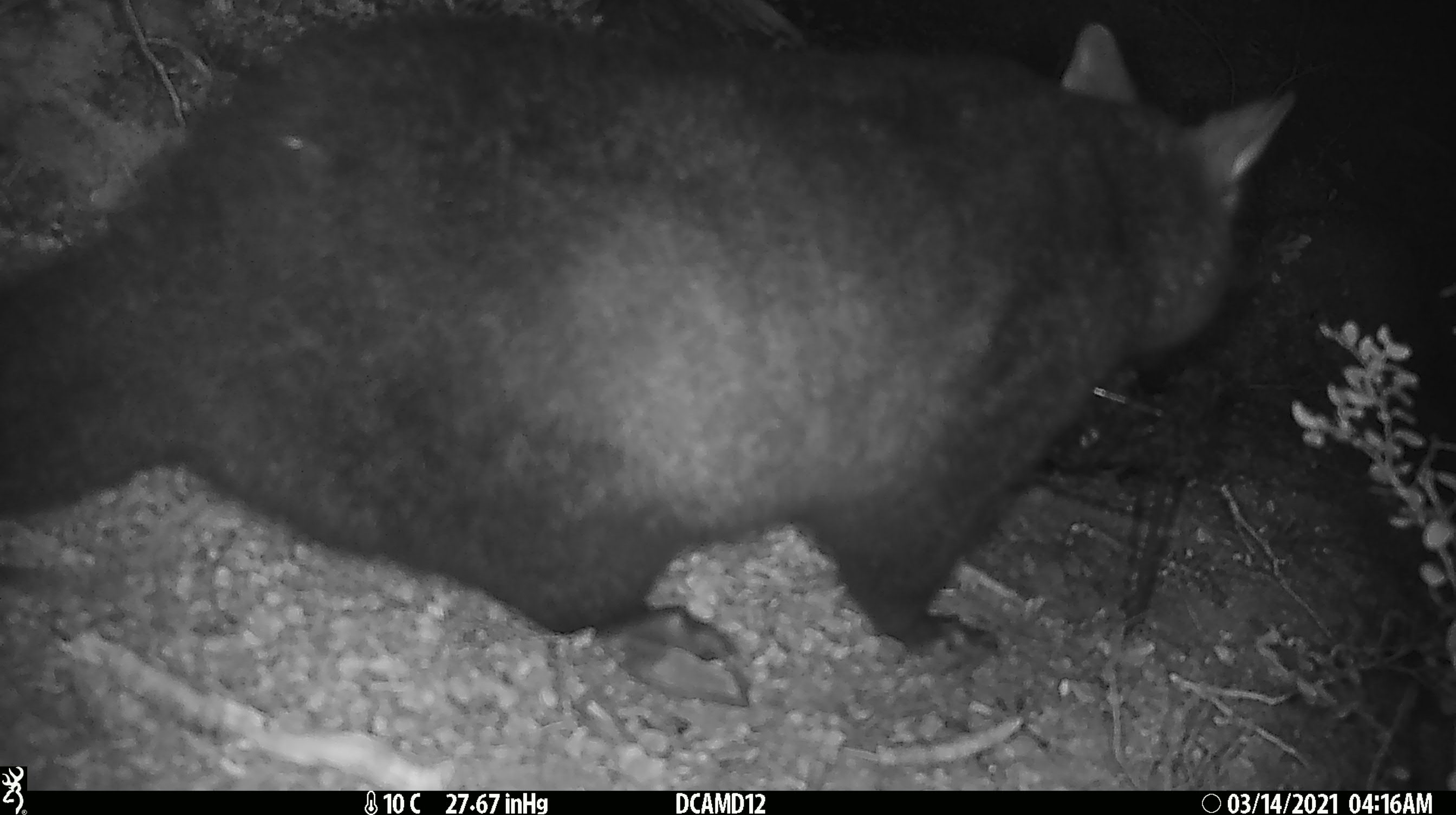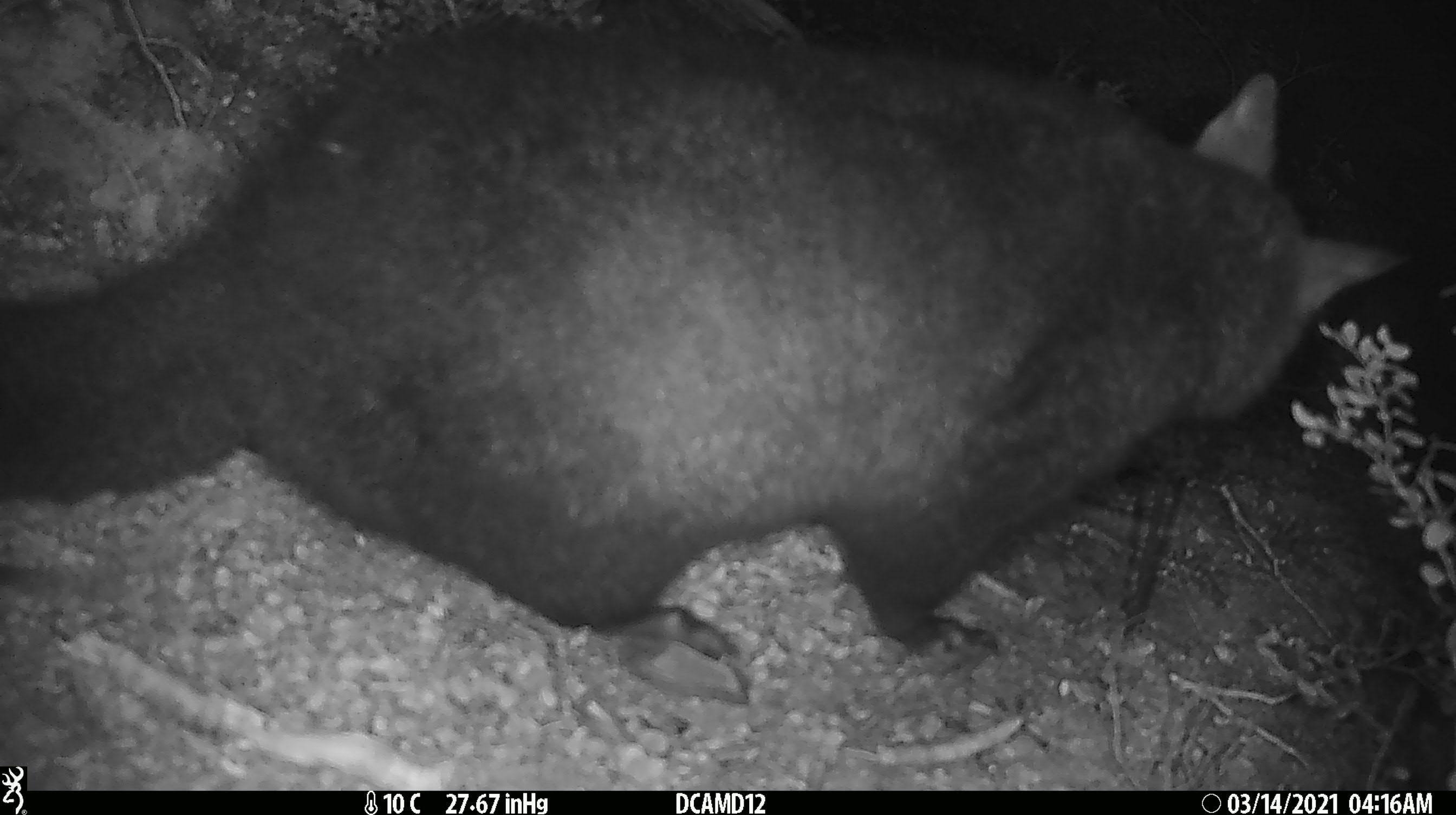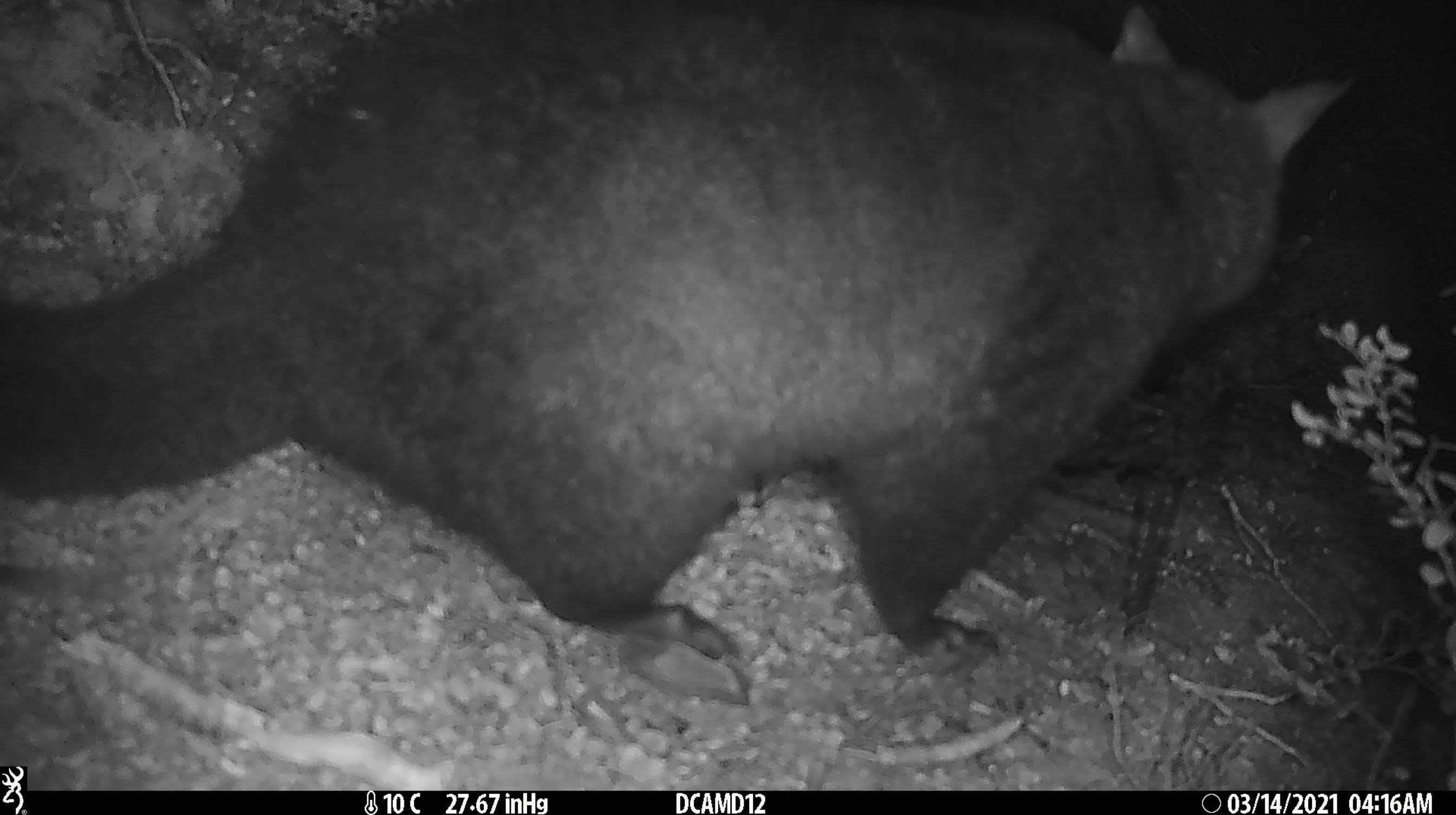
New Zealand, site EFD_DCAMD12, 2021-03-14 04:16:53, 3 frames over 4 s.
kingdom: Animalia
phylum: Chordata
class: Mammalia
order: Diprotodontia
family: Phalangeridae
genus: Trichosurus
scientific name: Trichosurus vulpecula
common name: common brushtail possum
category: possum